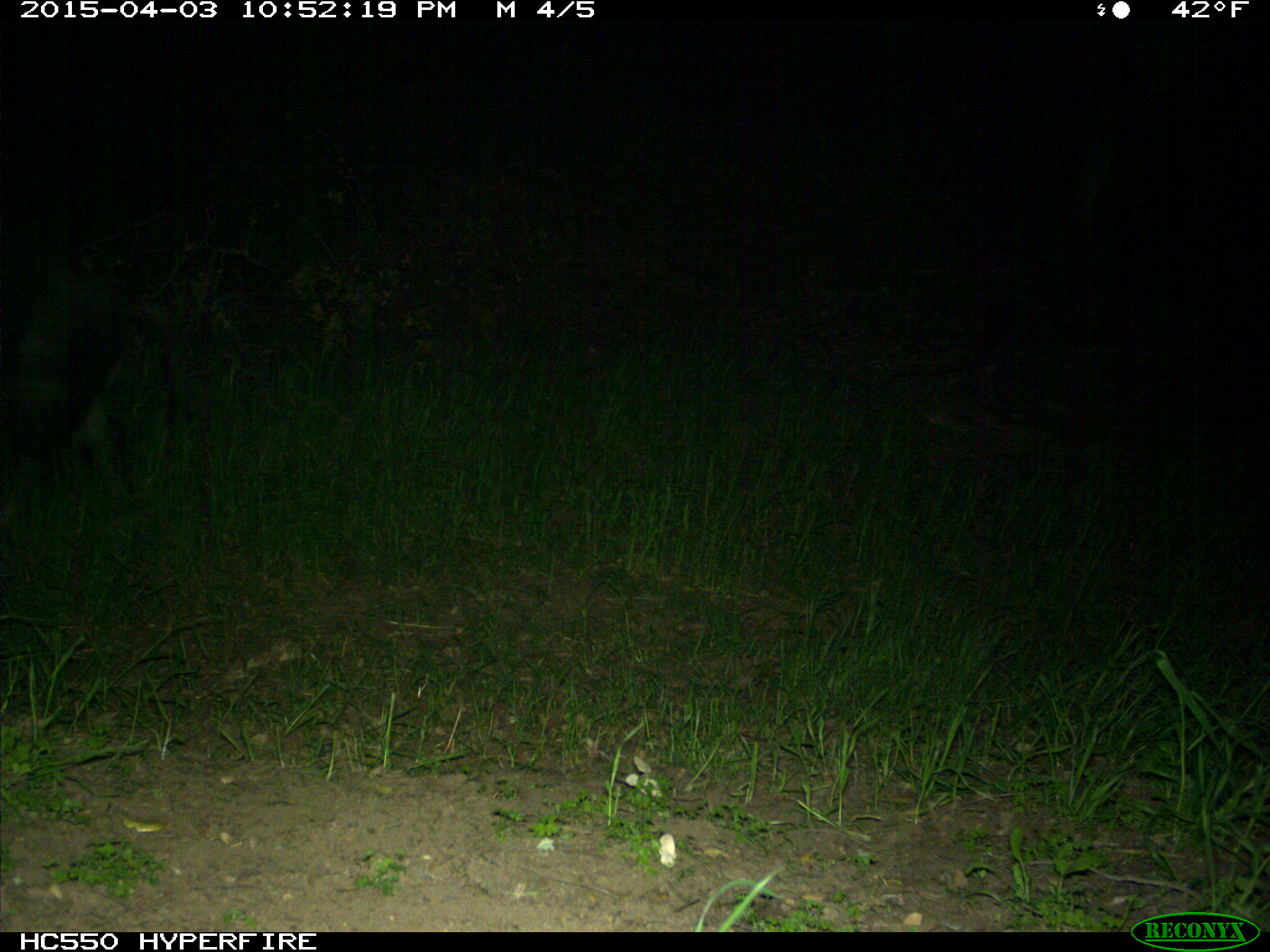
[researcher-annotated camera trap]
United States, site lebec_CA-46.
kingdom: Animalia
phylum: Chordata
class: Mammalia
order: Artiodactyla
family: Suidae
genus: Sus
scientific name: Sus scrofa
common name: wild boar